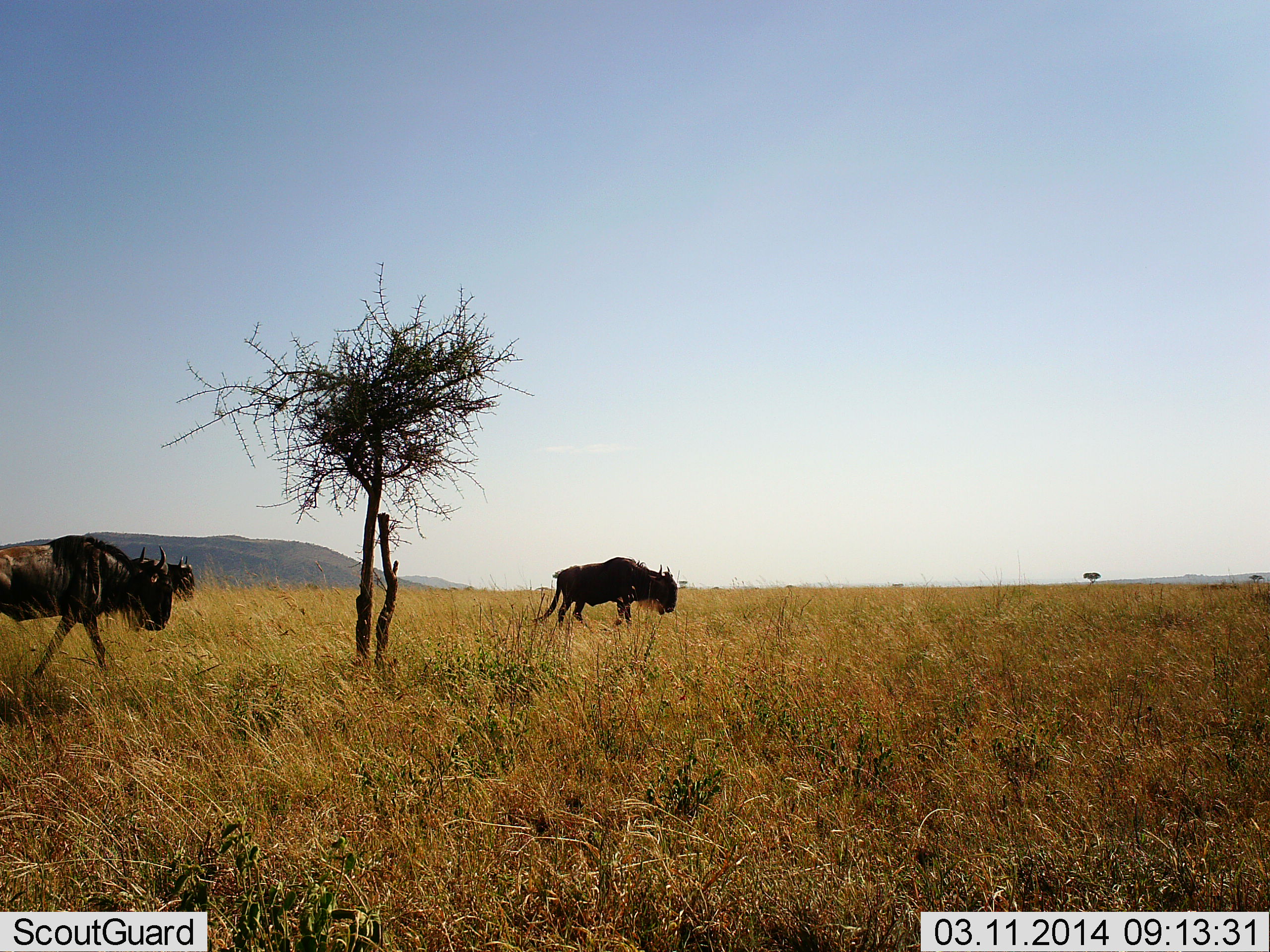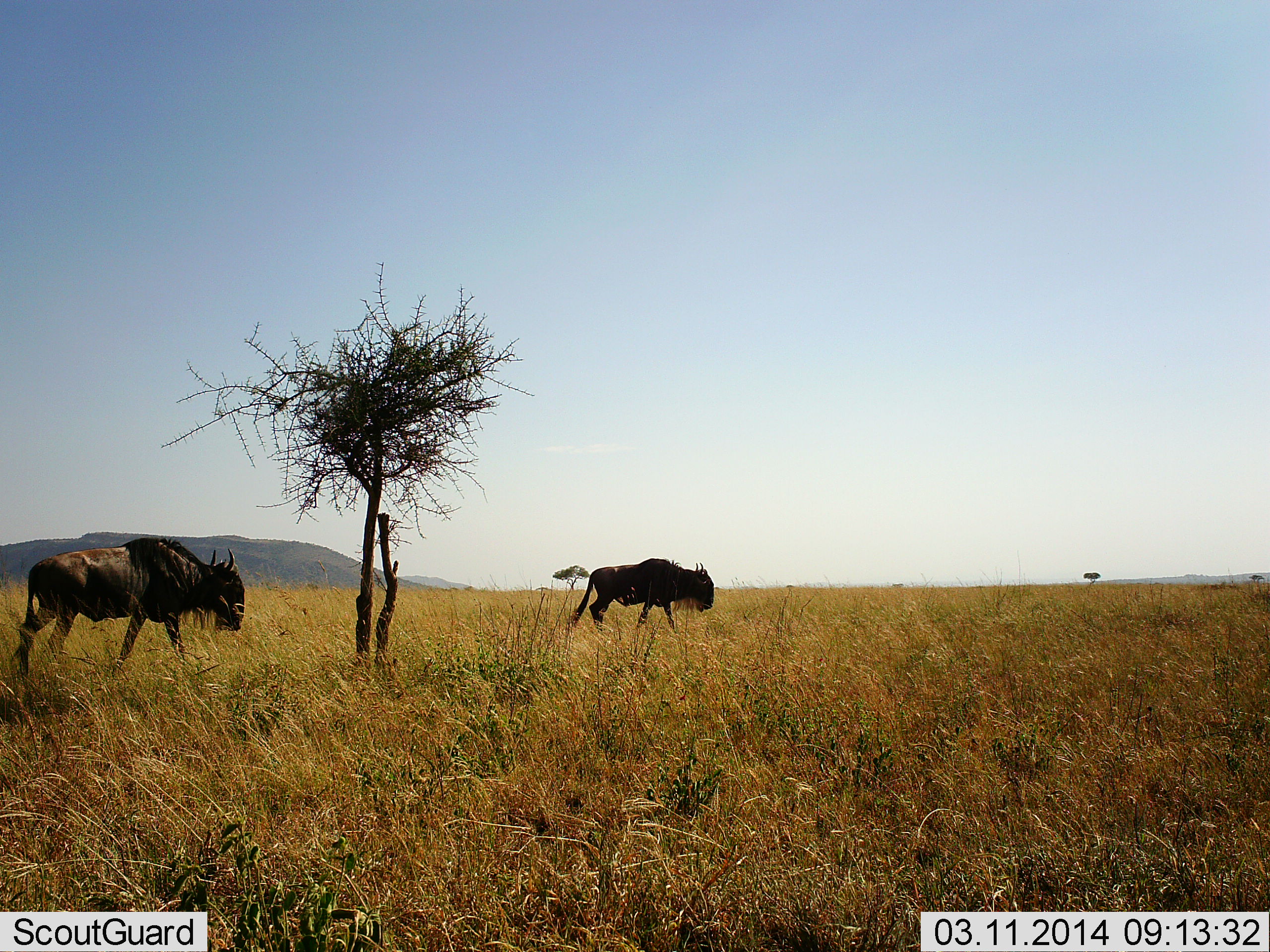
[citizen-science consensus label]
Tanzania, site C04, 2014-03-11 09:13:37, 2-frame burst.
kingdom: Animalia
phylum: Chordata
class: Mammalia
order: Artiodactyla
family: Bovidae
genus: Connochaetes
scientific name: Connochaetes taurinus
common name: blue wildebeest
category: wildebeest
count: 2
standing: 7%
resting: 0%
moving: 98%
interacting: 0%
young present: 0%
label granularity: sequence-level